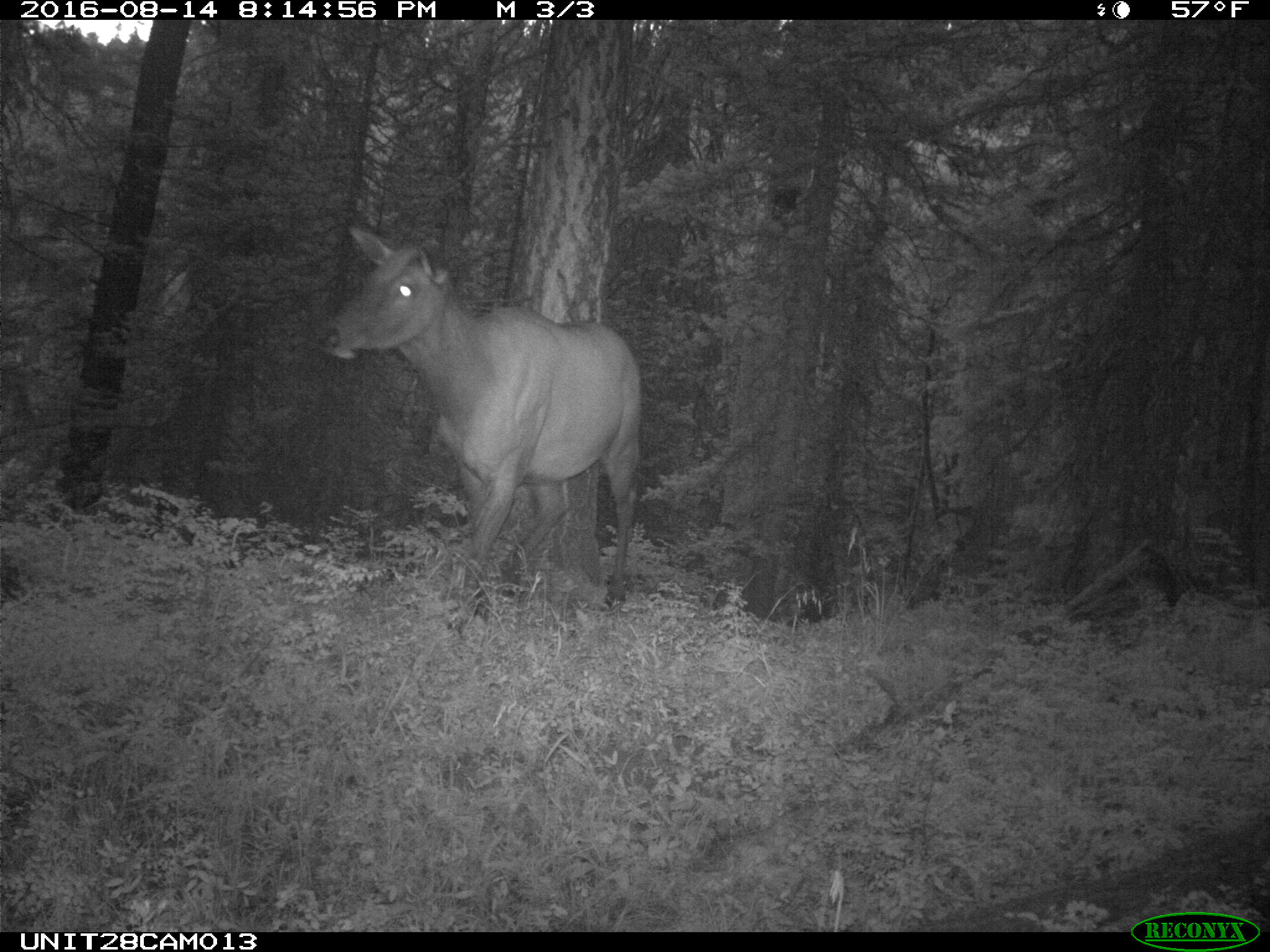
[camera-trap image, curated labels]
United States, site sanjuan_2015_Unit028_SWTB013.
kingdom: Animalia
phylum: Chordata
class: Mammalia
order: Artiodactyla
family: Cervidae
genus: Cervus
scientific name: Cervus elaphus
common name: red deer